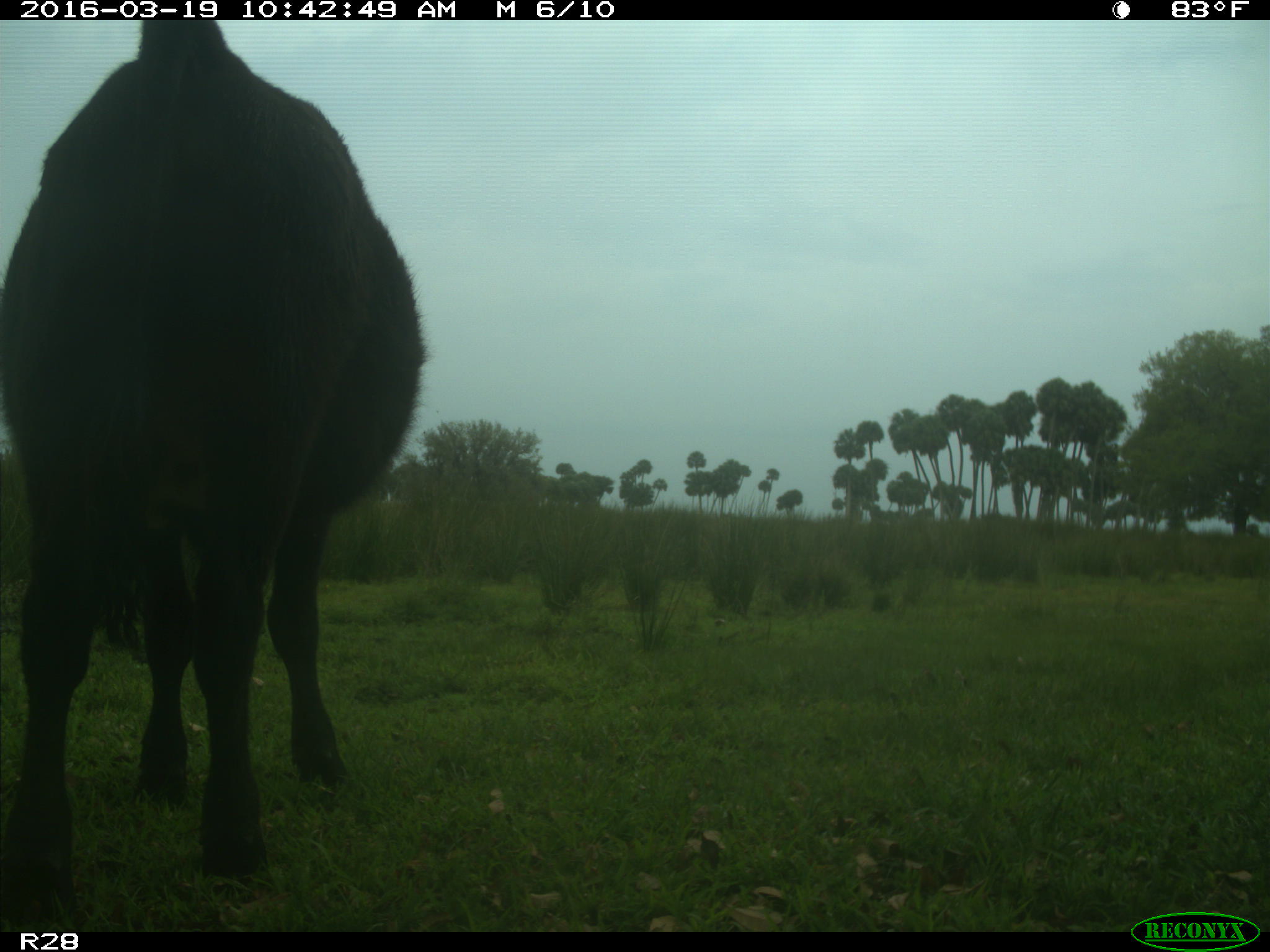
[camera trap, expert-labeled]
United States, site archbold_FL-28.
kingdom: Animalia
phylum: Chordata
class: Mammalia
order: Artiodactyla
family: Bovidae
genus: Bos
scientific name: Bos taurus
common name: domestic cow